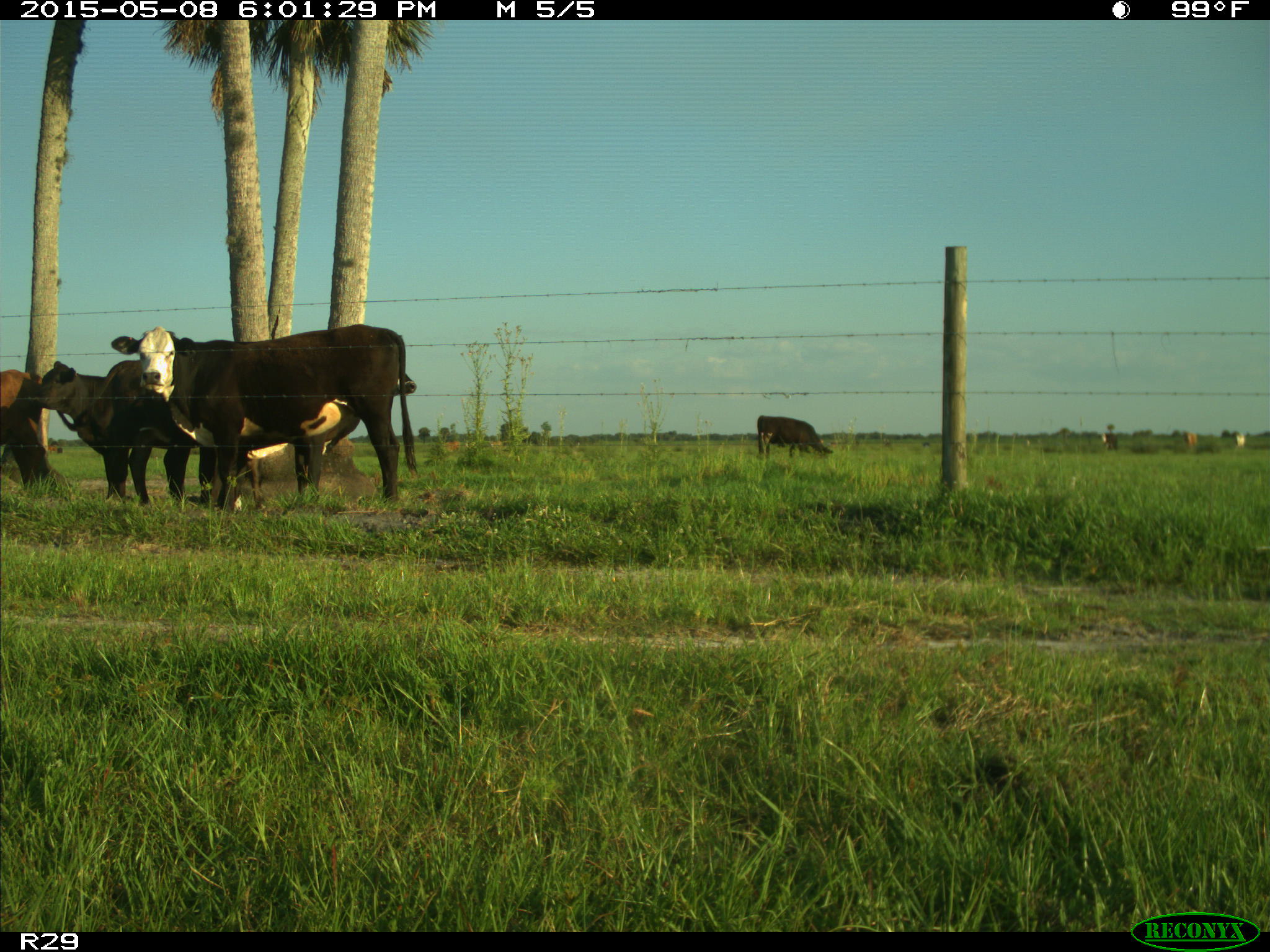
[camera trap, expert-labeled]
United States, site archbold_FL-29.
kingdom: Animalia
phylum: Chordata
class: Mammalia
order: Artiodactyla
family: Bovidae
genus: Bos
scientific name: Bos taurus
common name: domestic cow